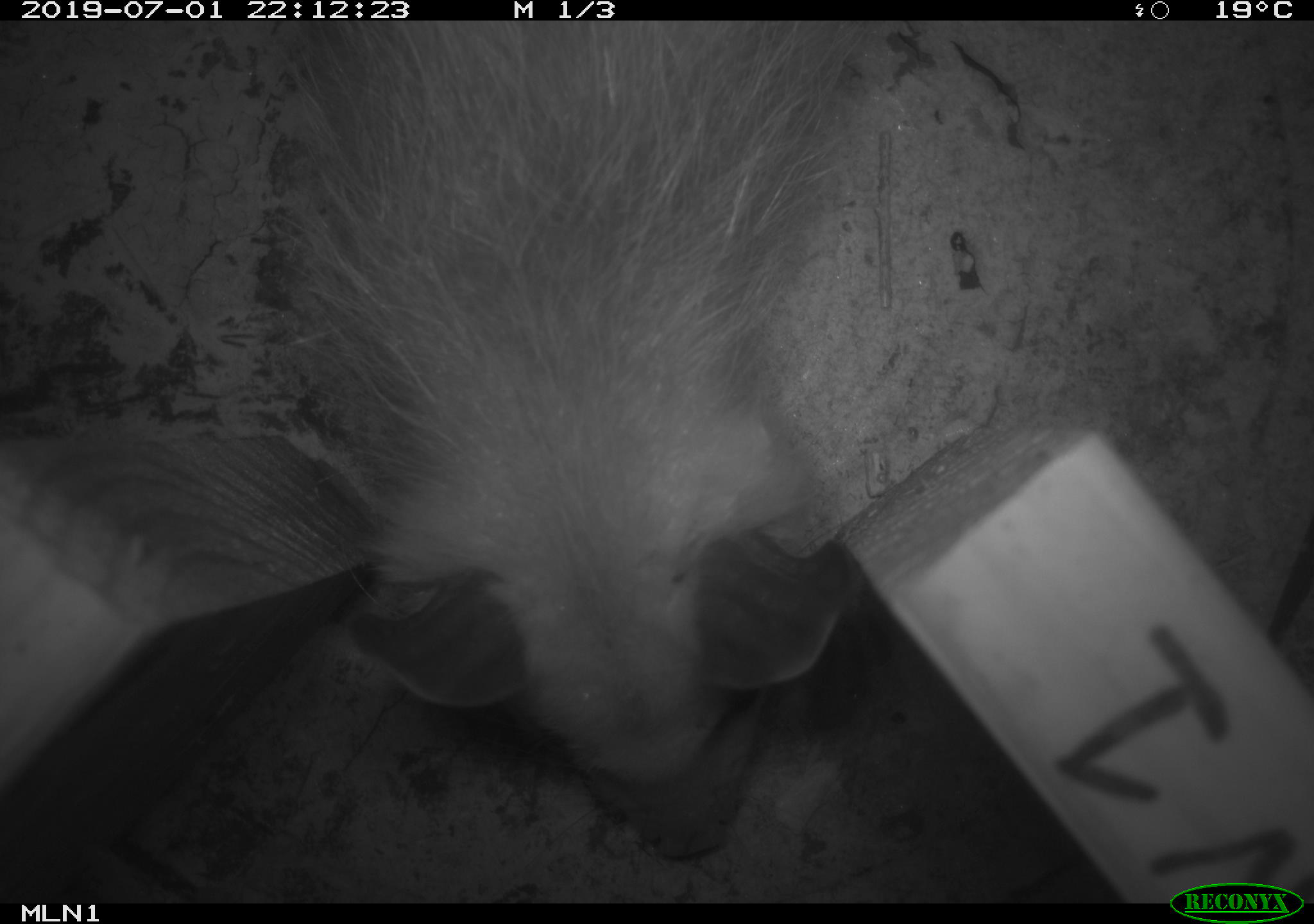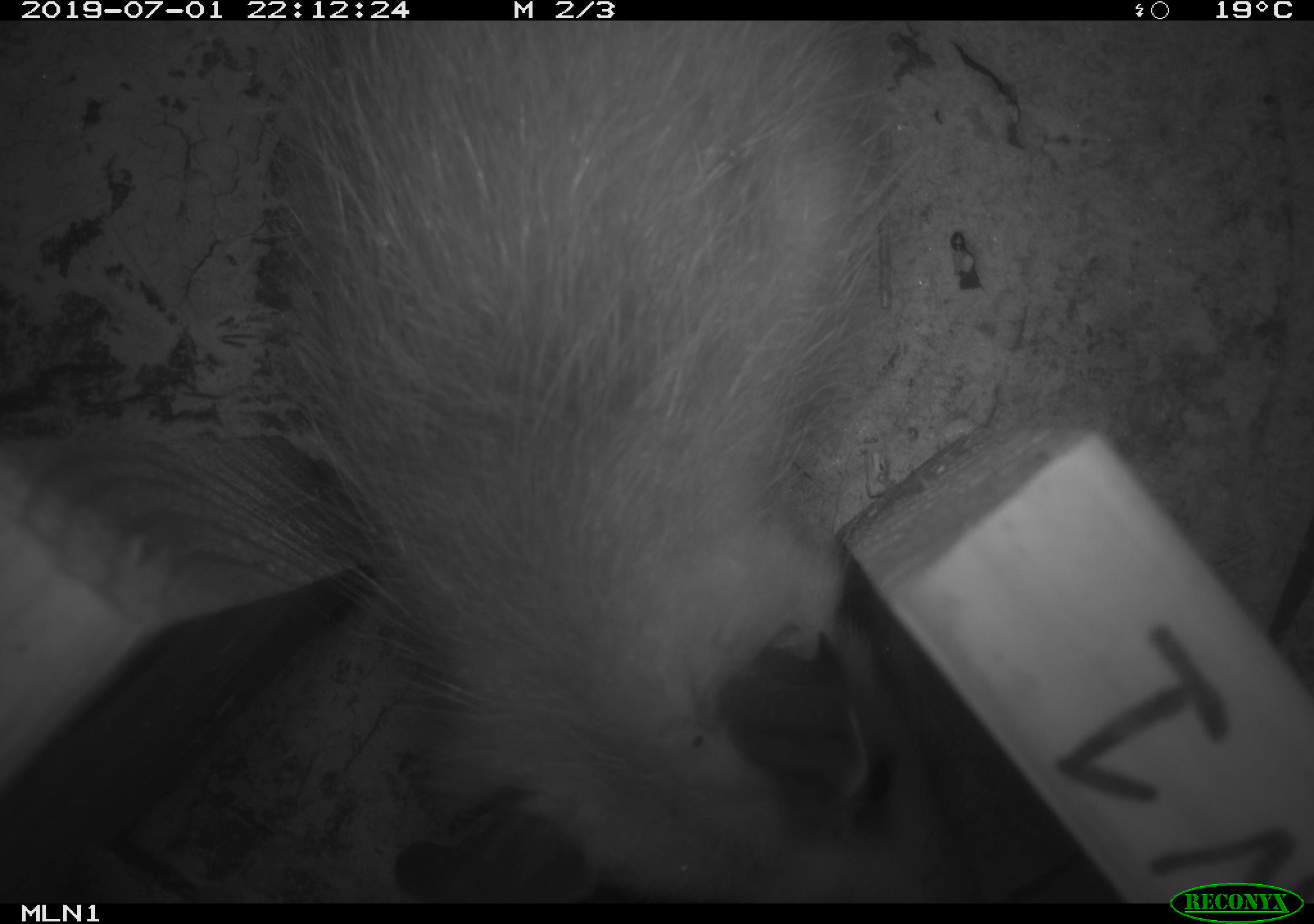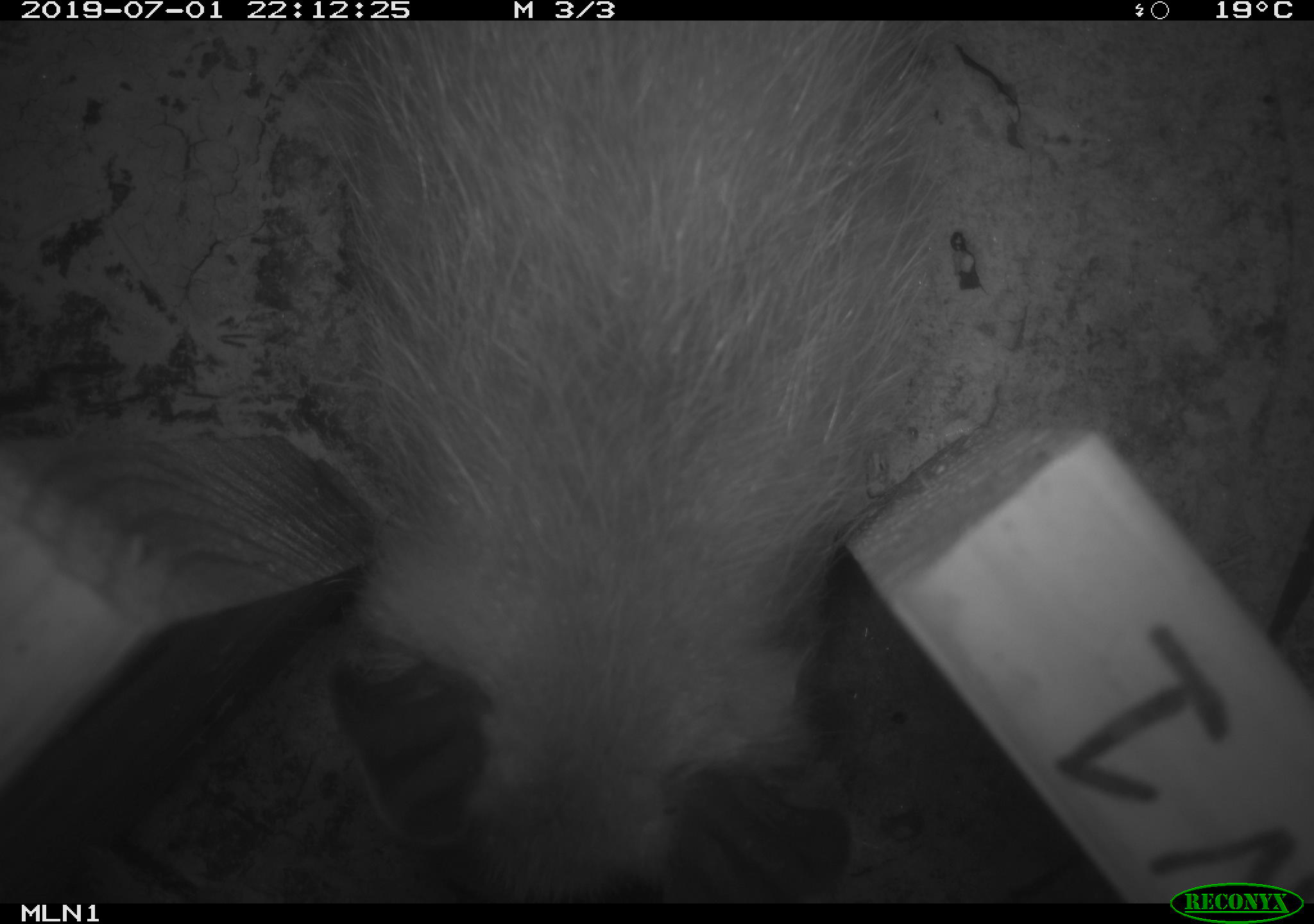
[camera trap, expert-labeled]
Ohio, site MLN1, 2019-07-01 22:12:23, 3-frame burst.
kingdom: Animalia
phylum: Chordata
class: Mammalia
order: Didelphimorphia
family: Didelphidae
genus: Didelphis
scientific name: Didelphis virginiana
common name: virginia opossum